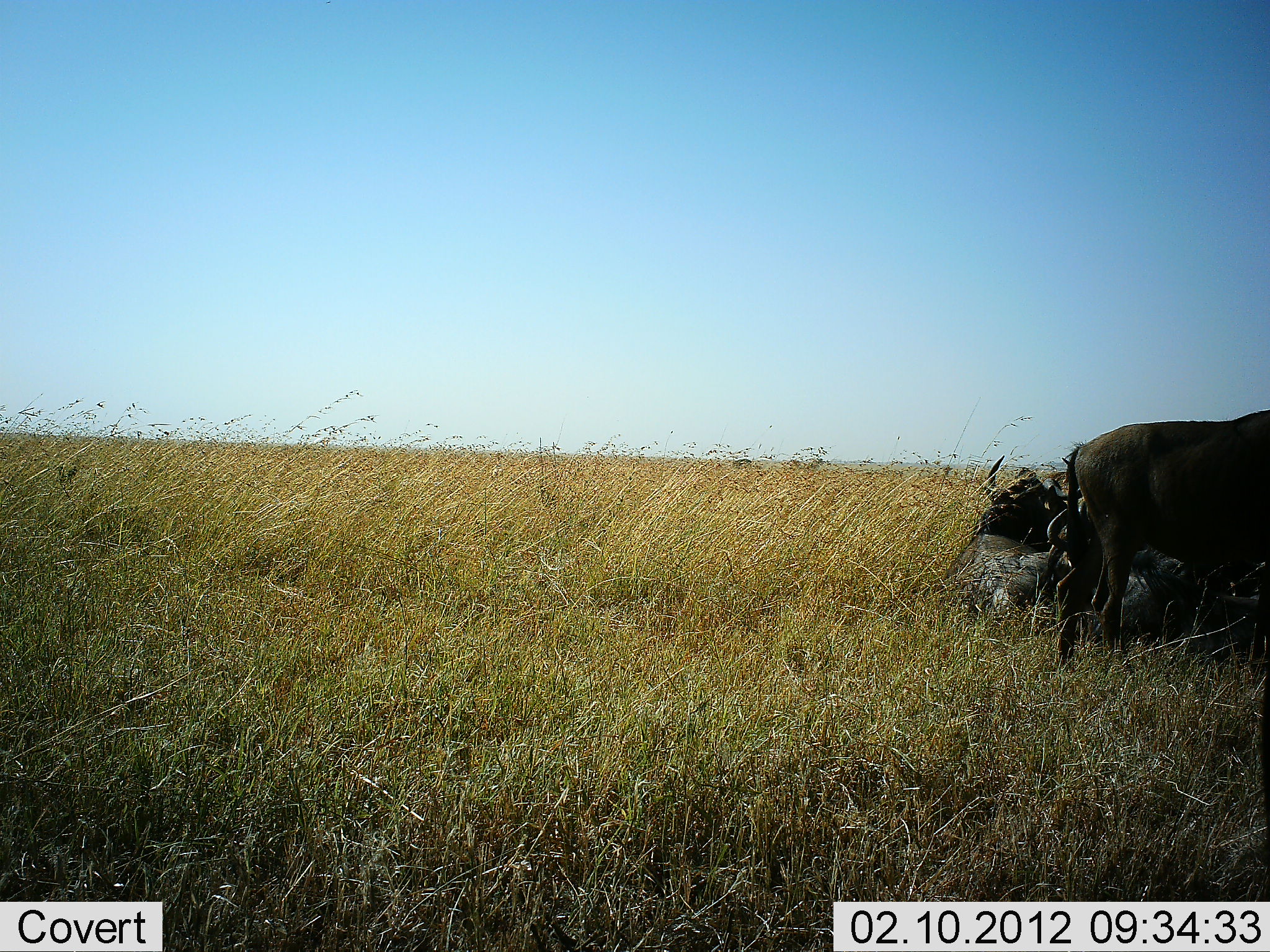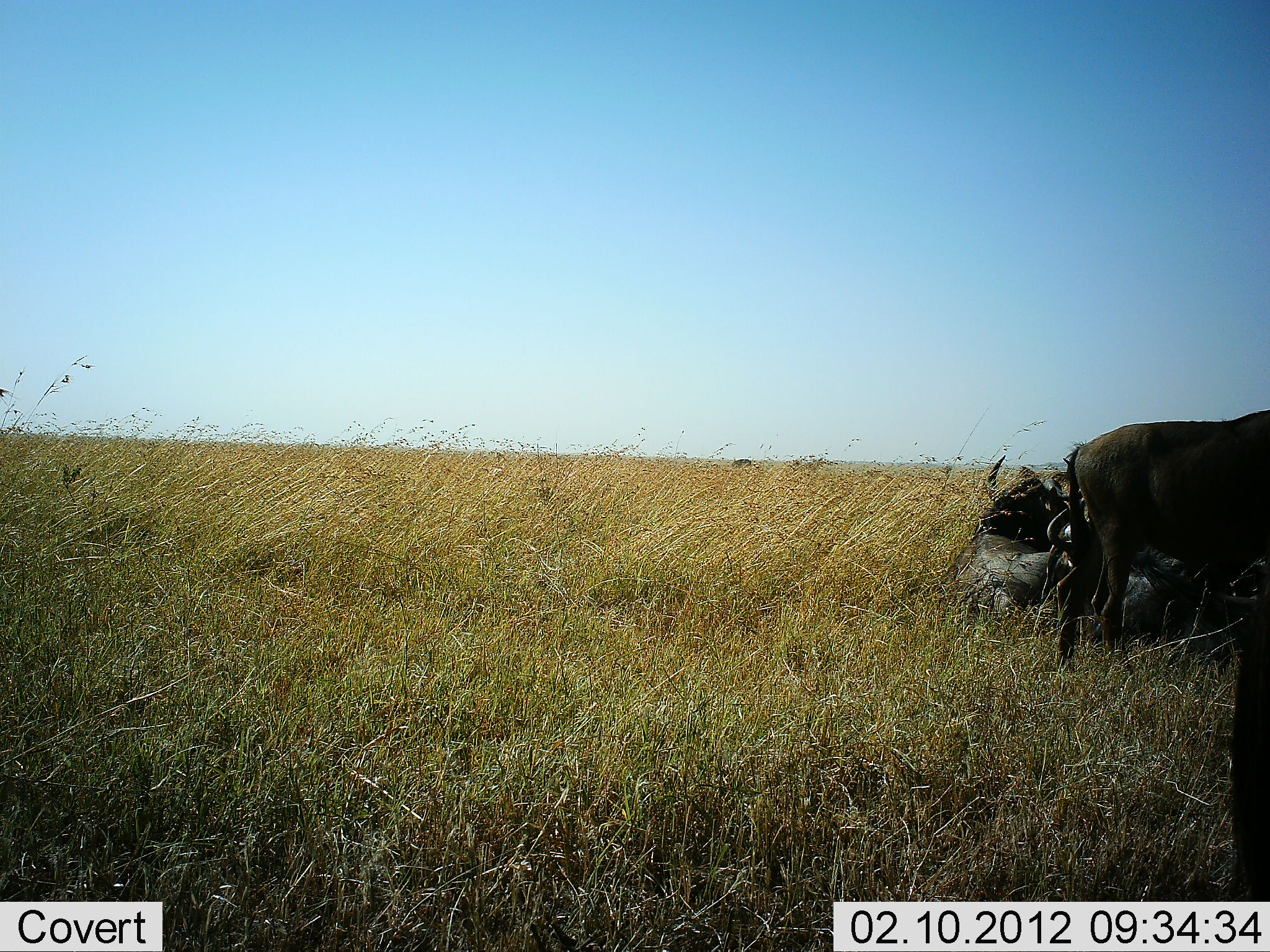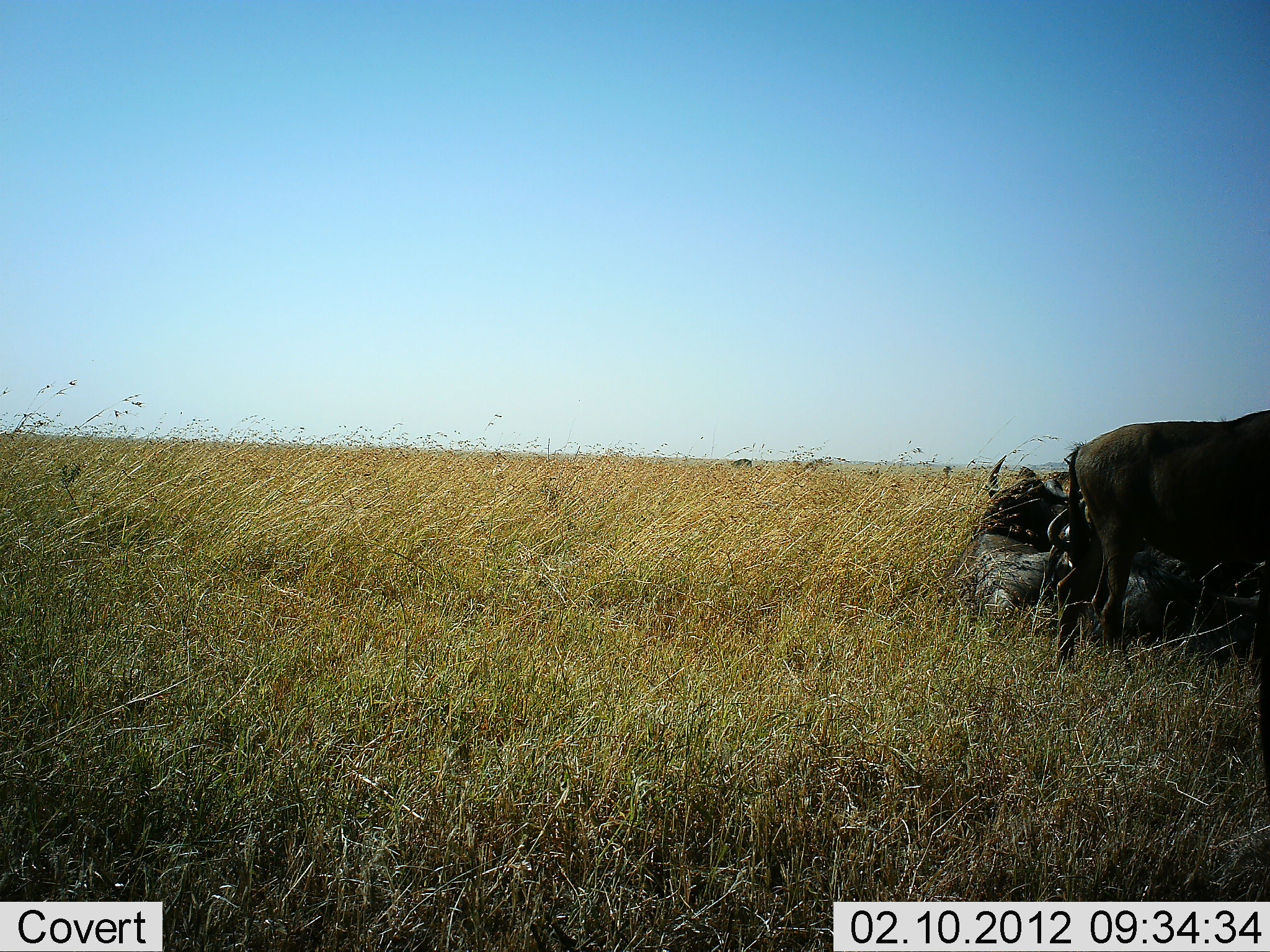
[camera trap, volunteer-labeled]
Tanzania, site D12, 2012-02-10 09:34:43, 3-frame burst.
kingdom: Animalia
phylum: Chordata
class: Mammalia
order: Artiodactyla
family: Bovidae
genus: Connochaetes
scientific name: Connochaetes taurinus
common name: blue wildebeest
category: wildebeest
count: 4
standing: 89%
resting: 84%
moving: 0%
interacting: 0%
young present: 0%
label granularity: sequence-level